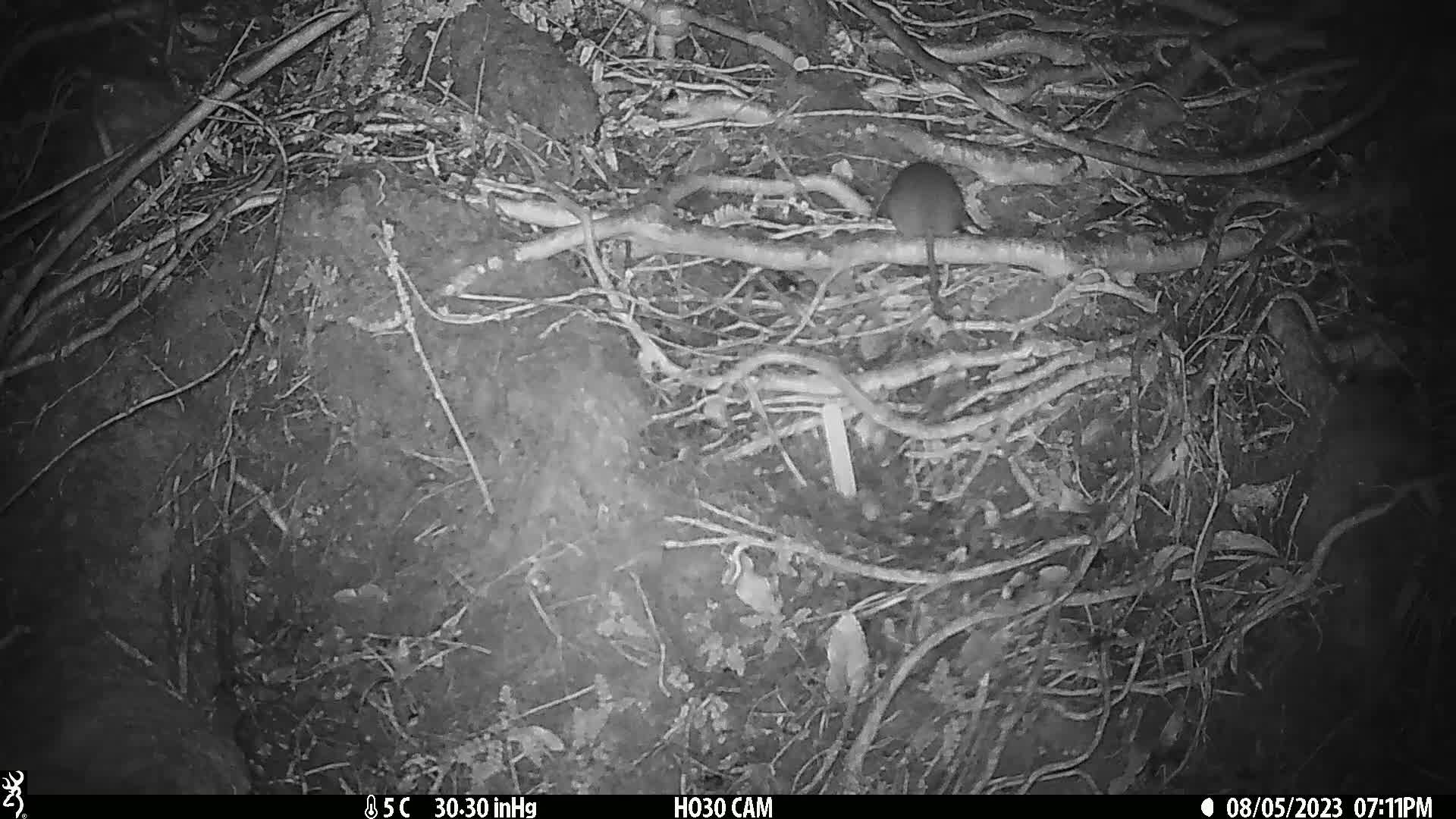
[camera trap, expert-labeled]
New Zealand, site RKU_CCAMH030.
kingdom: Animalia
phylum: Chordata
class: Mammalia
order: Rodentia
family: Muridae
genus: Rattus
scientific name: Rattus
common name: rat